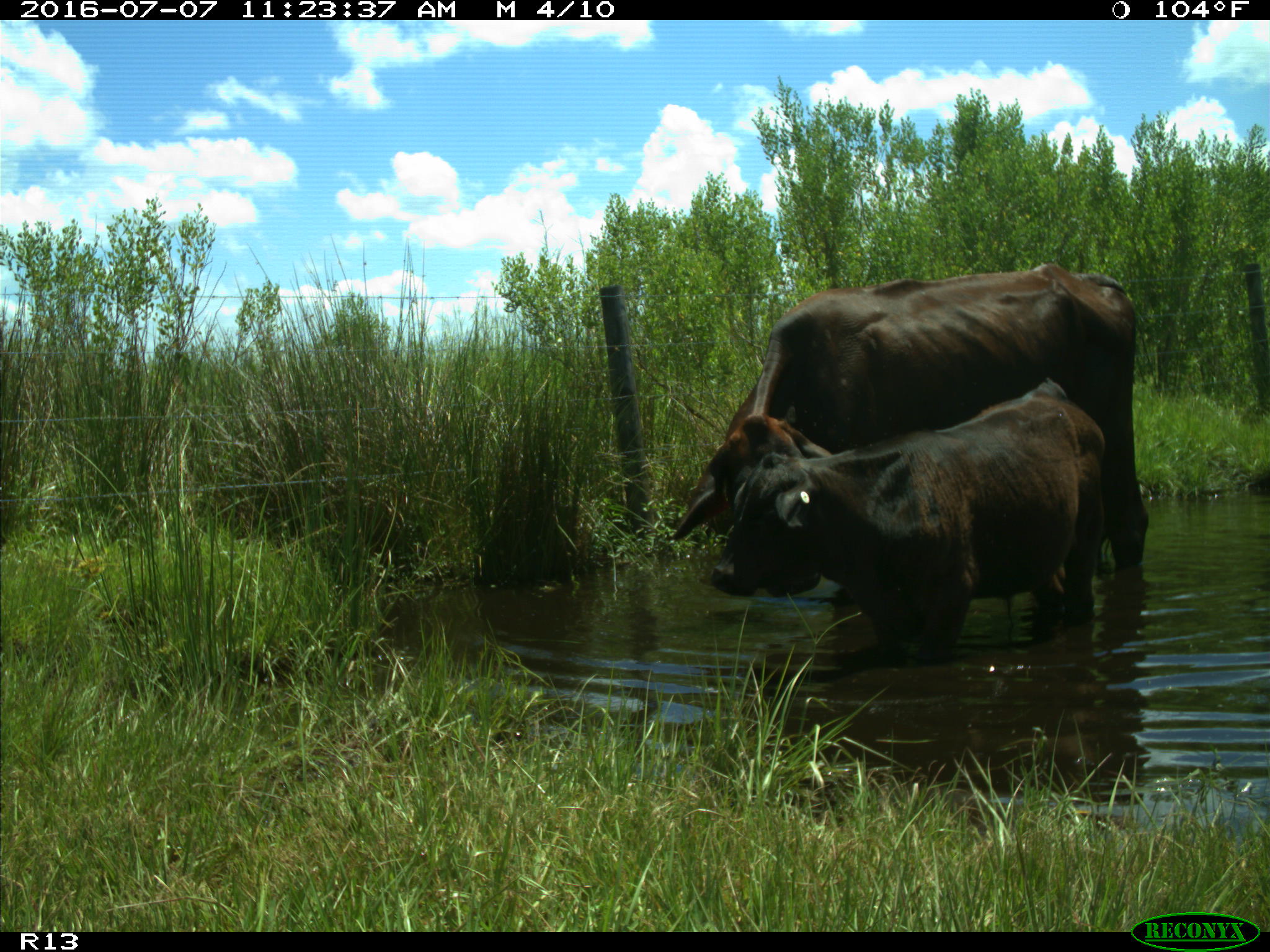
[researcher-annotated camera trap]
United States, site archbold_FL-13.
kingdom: Animalia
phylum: Chordata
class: Mammalia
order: Artiodactyla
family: Bovidae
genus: Bos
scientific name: Bos taurus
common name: domestic cow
Bos taurus (domestic cow).